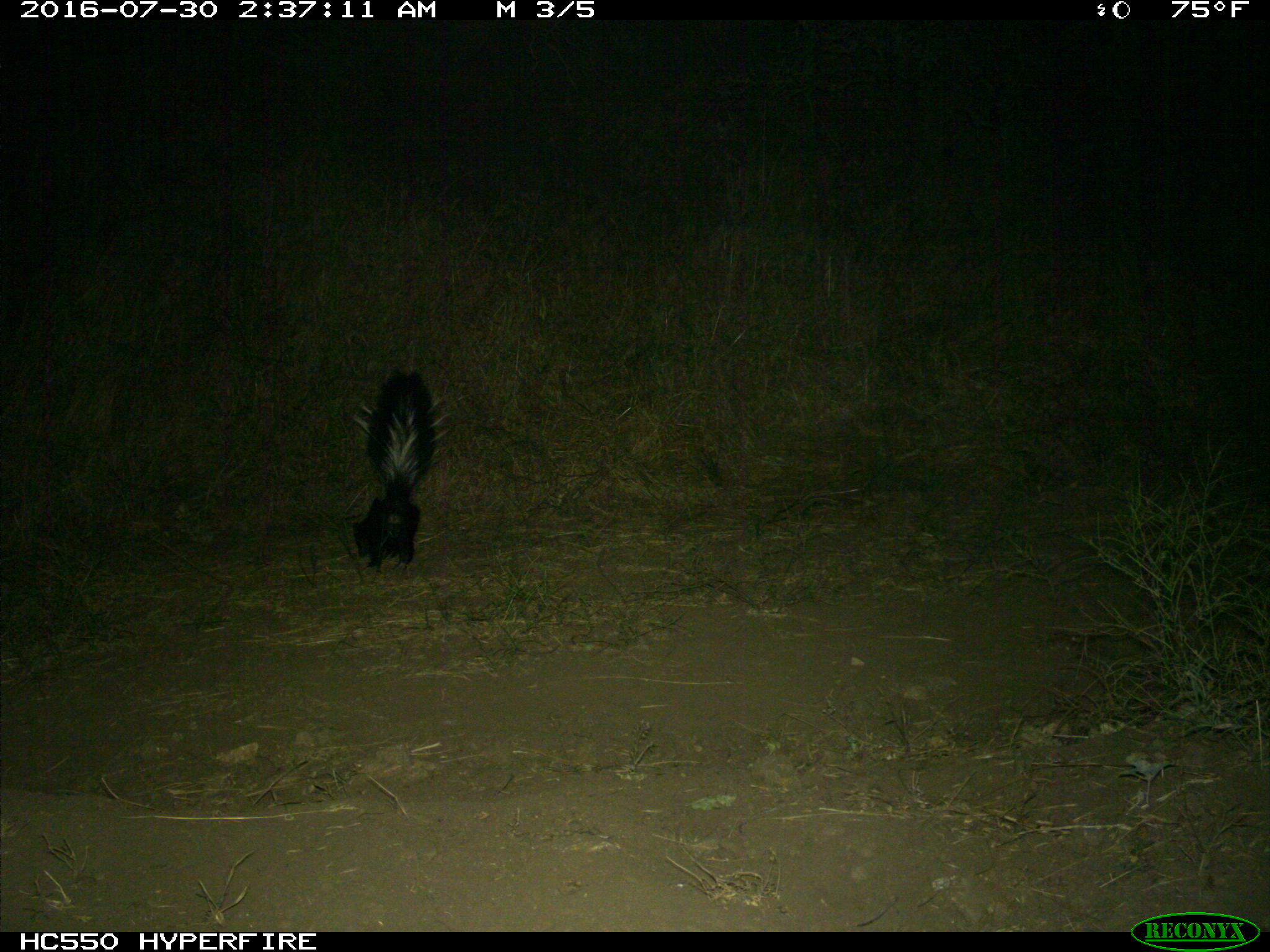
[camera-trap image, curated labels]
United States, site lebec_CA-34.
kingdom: Animalia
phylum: Chordata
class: Mammalia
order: Carnivora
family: Mephitidae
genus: Mephitis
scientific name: Mephitis mephitis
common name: striped skunk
Mephitis mephitis (striped skunk).